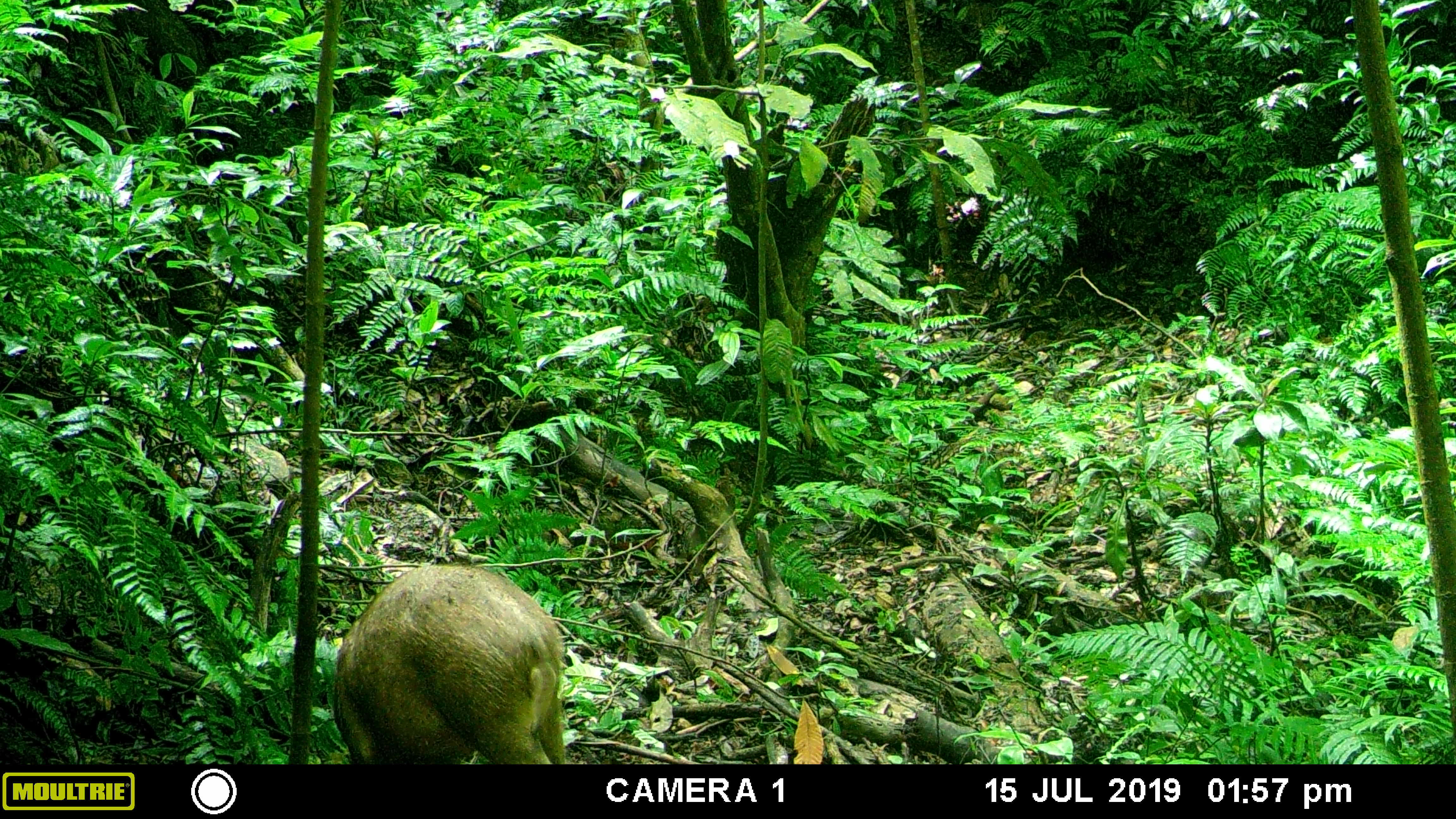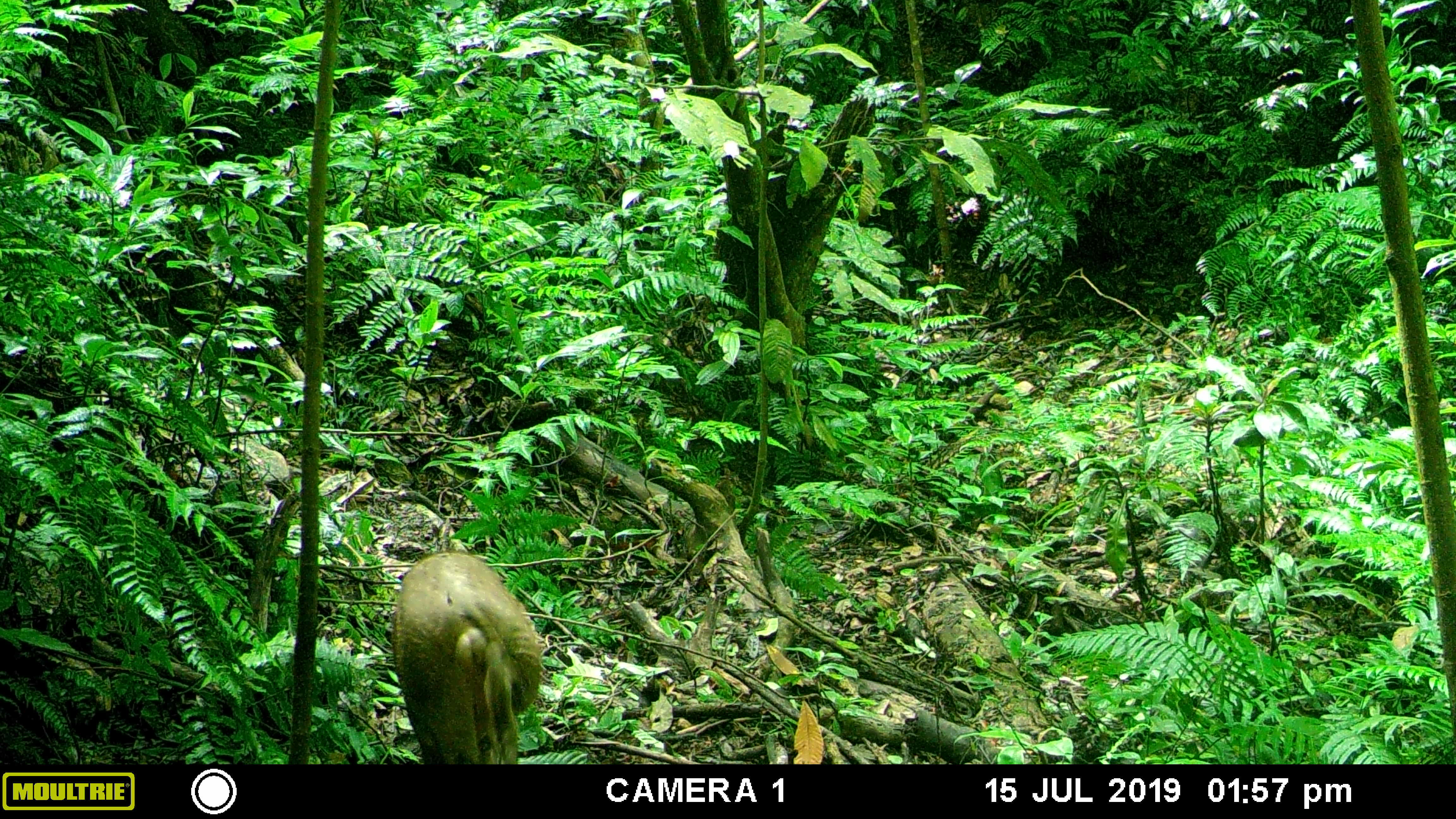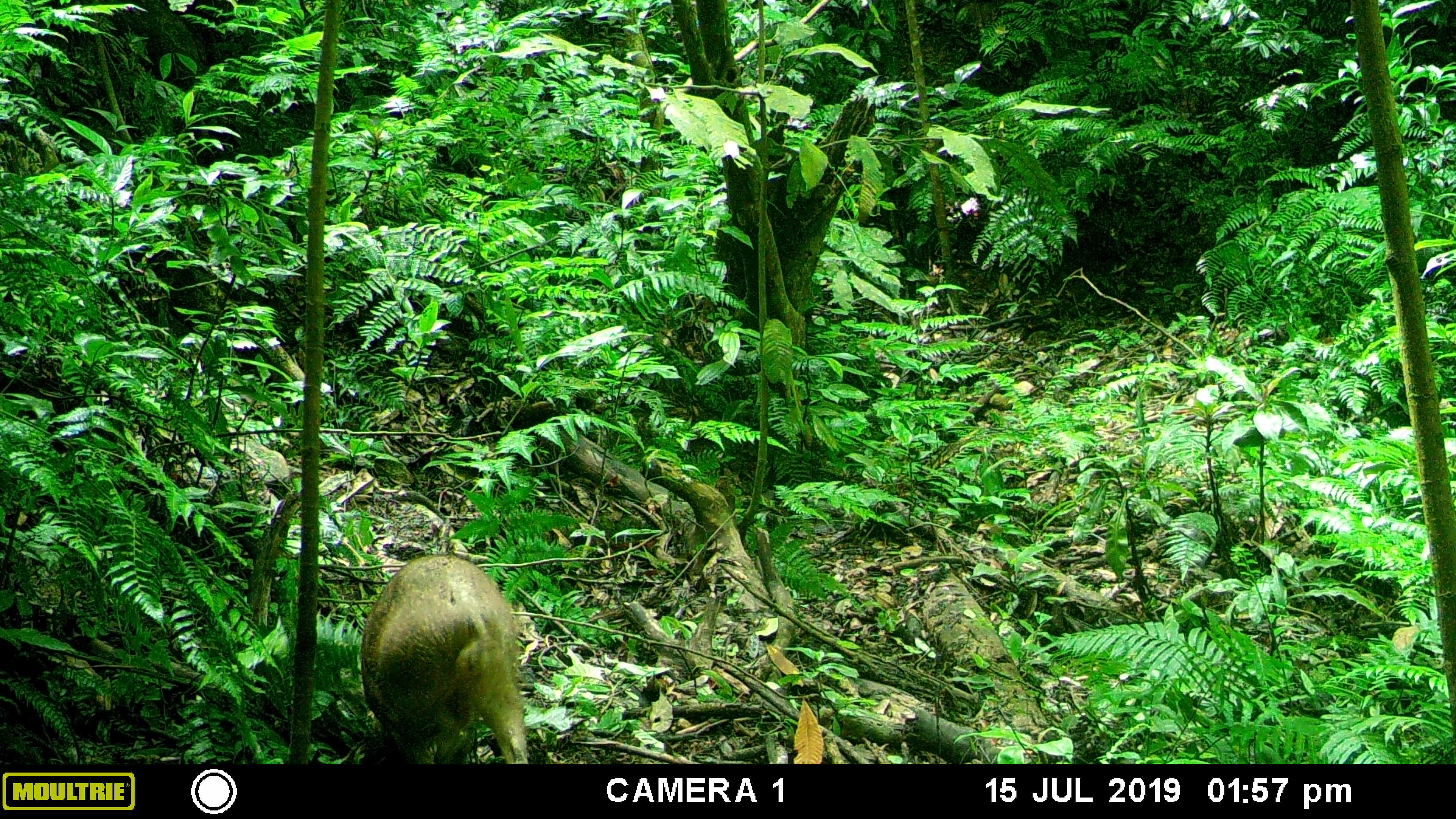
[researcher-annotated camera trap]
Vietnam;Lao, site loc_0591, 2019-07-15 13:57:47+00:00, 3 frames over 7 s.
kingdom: Animalia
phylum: Chordata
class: Mammalia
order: Artiodactyla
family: Suidae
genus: Sus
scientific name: Sus scrofa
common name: eurasian wild pig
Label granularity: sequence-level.